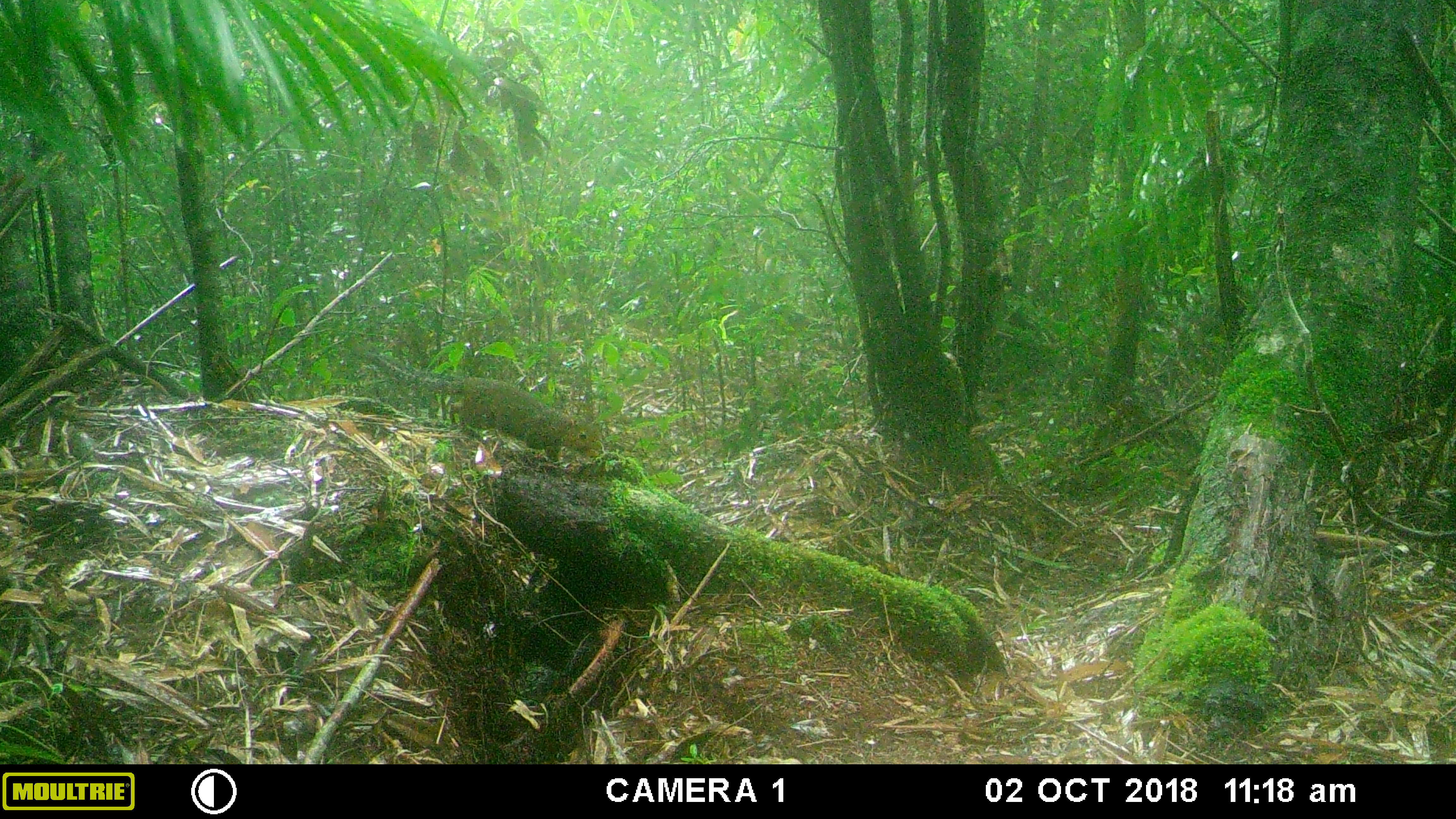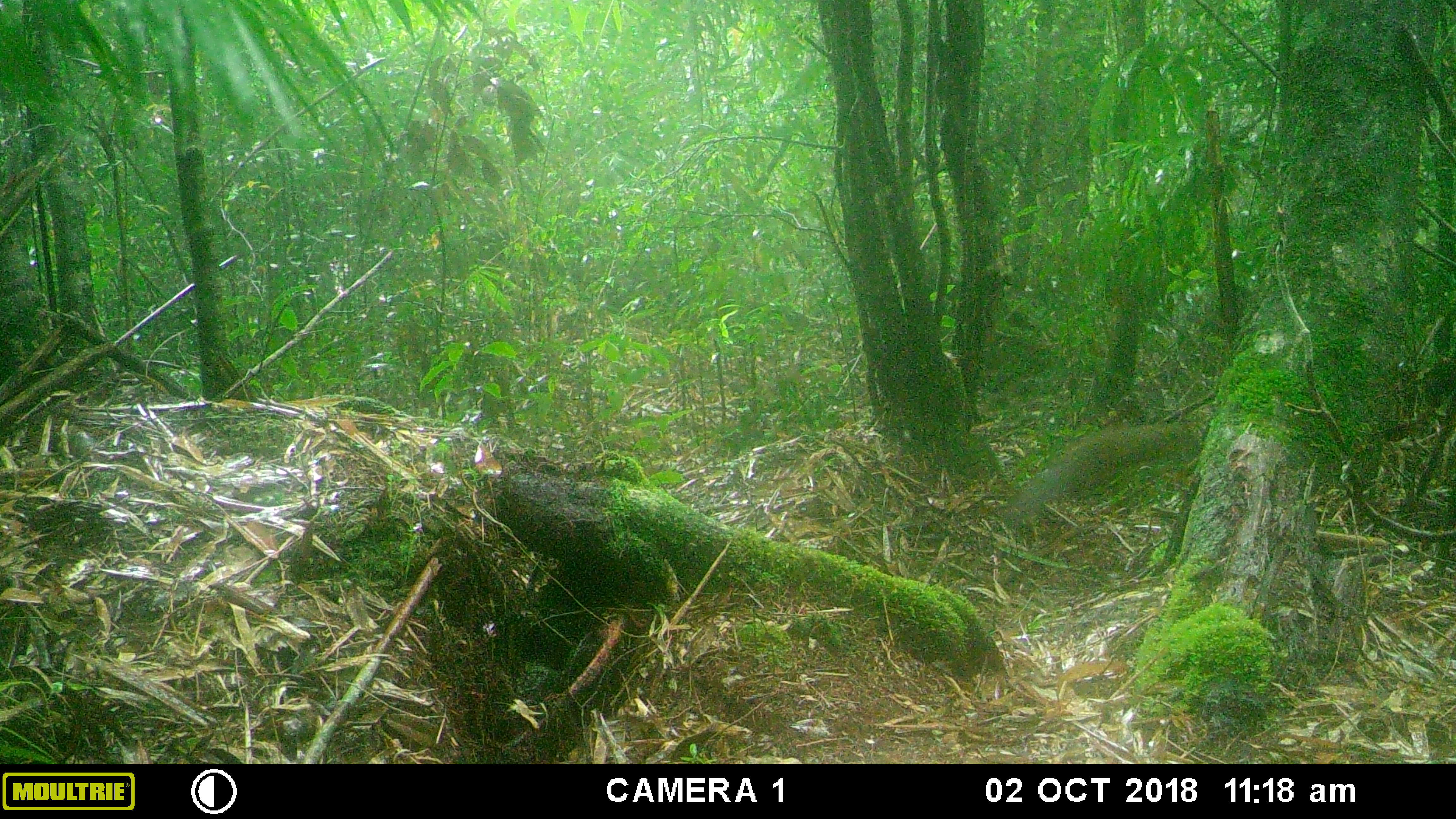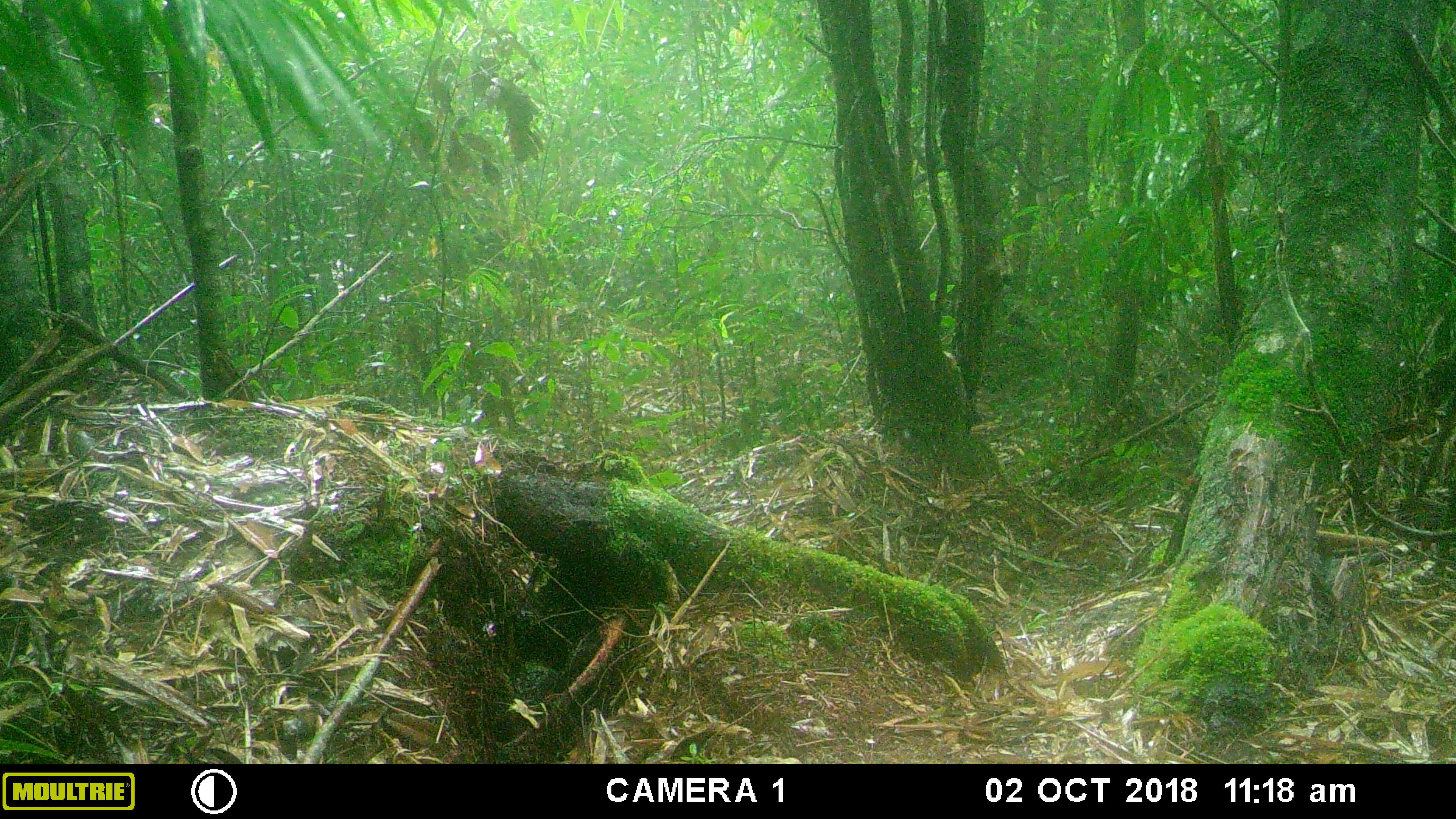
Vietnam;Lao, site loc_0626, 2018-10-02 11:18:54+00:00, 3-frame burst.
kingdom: Animalia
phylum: Chordata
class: Mammalia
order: Rodentia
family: Sciuridae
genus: Dremomys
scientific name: Dremomys rufigenis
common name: red-cheeked squirrel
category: red cheeked squirrel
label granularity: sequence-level